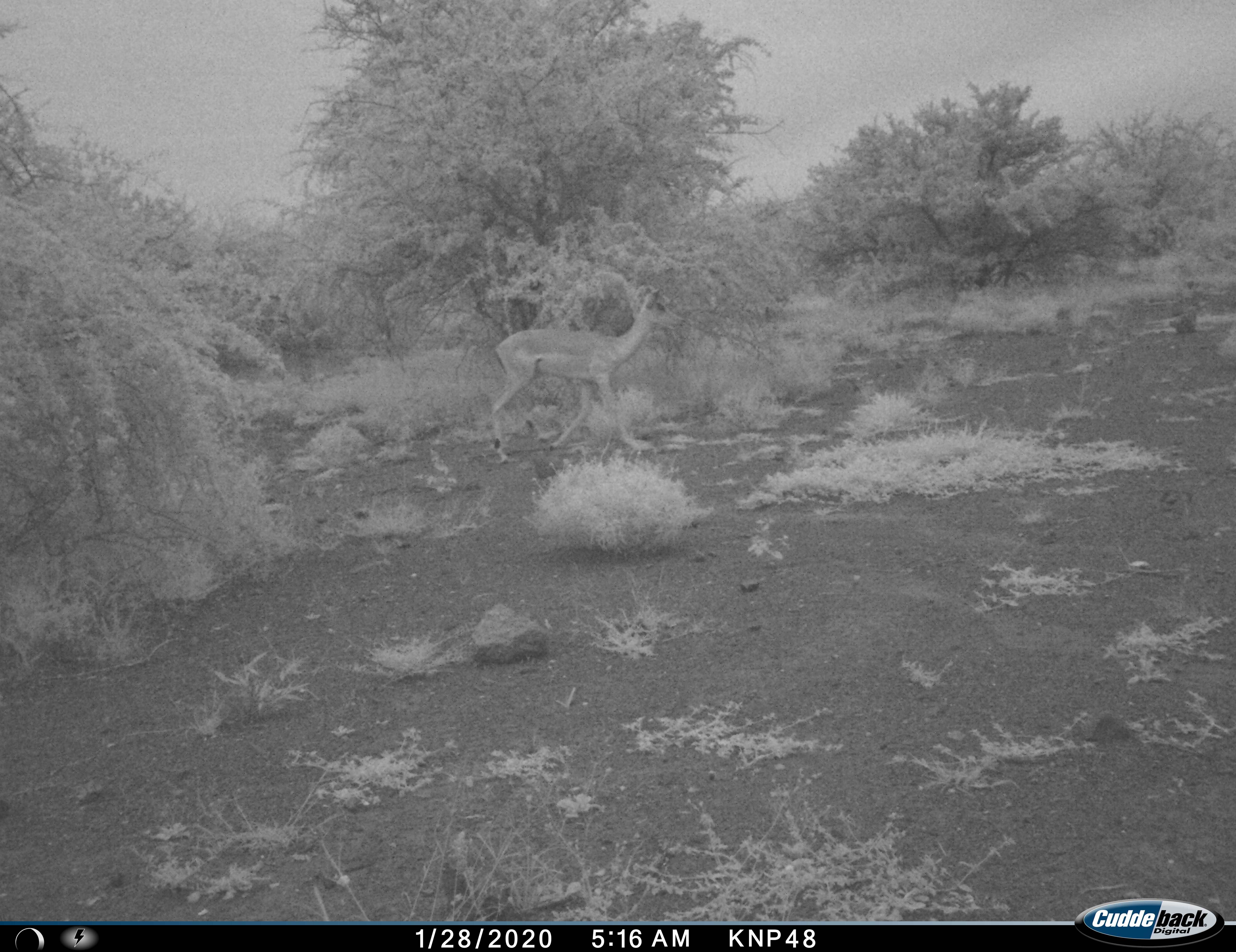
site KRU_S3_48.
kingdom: Animalia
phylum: Chordata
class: Mammalia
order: Artiodactyla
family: Bovidae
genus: Aepyceros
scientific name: Aepyceros melampus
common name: impala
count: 1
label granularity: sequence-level